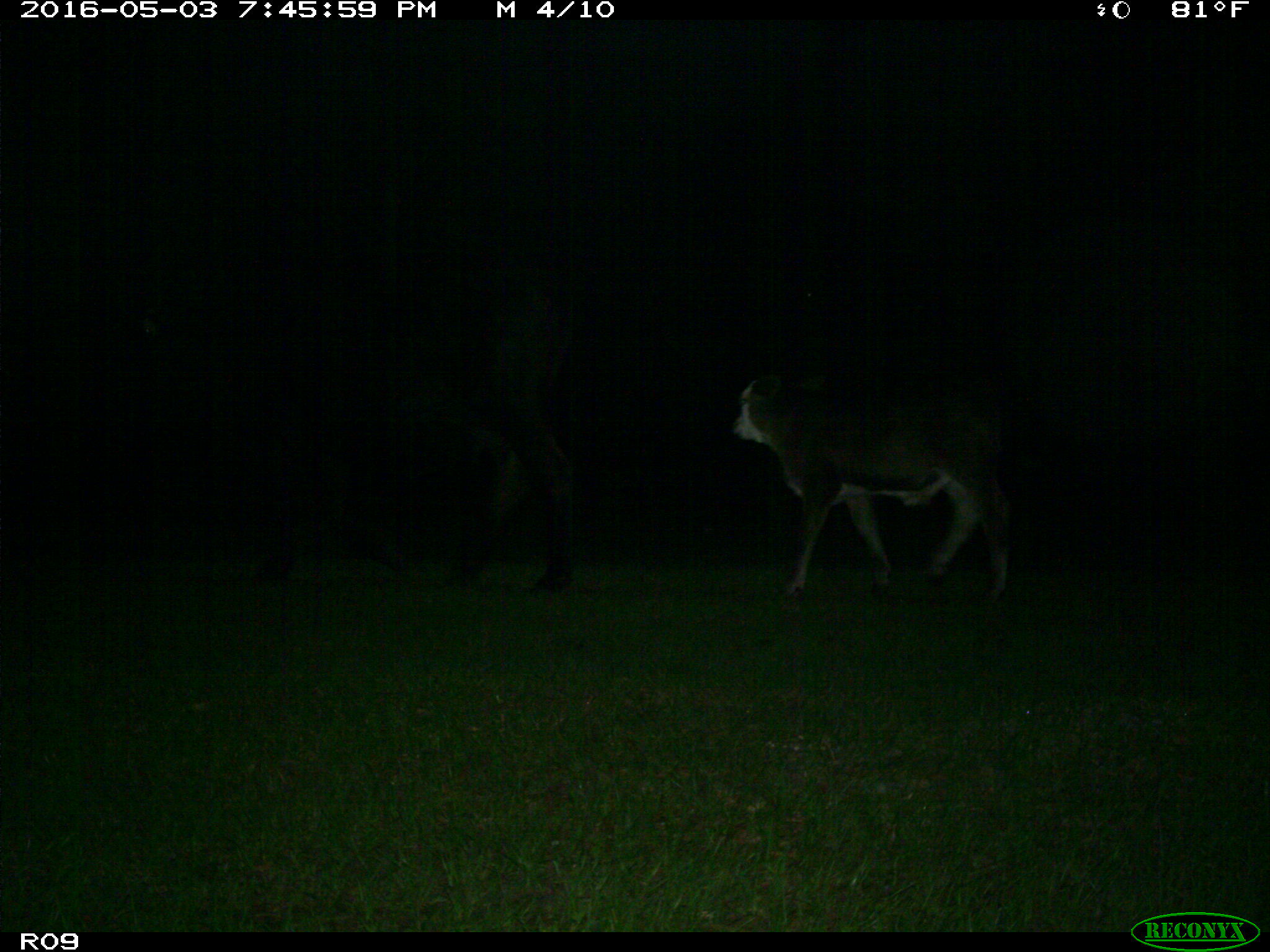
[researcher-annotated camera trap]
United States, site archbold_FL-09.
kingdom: Animalia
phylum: Chordata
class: Mammalia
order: Artiodactyla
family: Bovidae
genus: Bos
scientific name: Bos taurus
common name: domestic cow